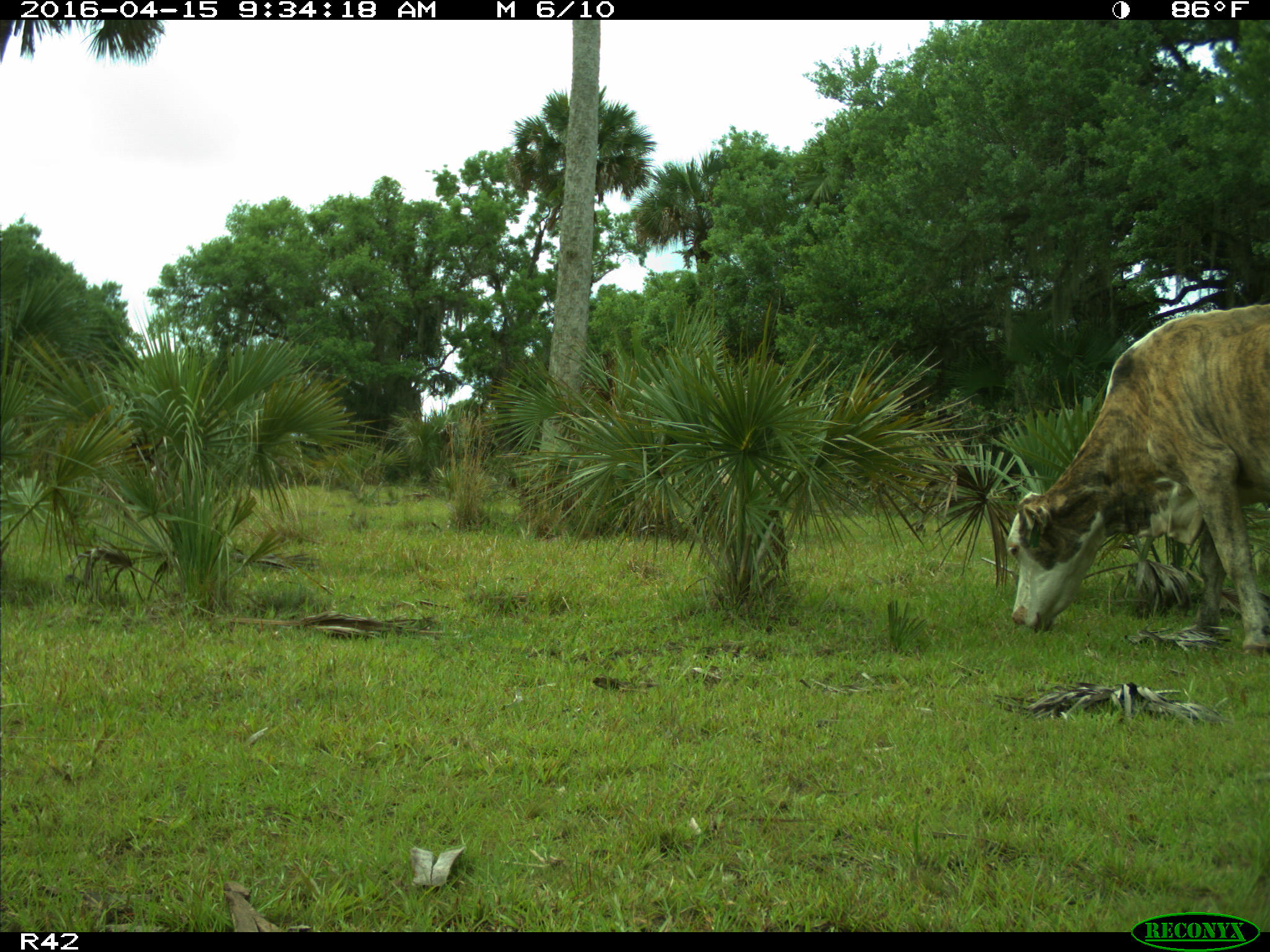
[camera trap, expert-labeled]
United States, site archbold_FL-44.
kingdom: Animalia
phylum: Chordata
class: Mammalia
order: Artiodactyla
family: Bovidae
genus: Bos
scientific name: Bos taurus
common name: domestic cow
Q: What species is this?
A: Bos taurus (domestic cow).